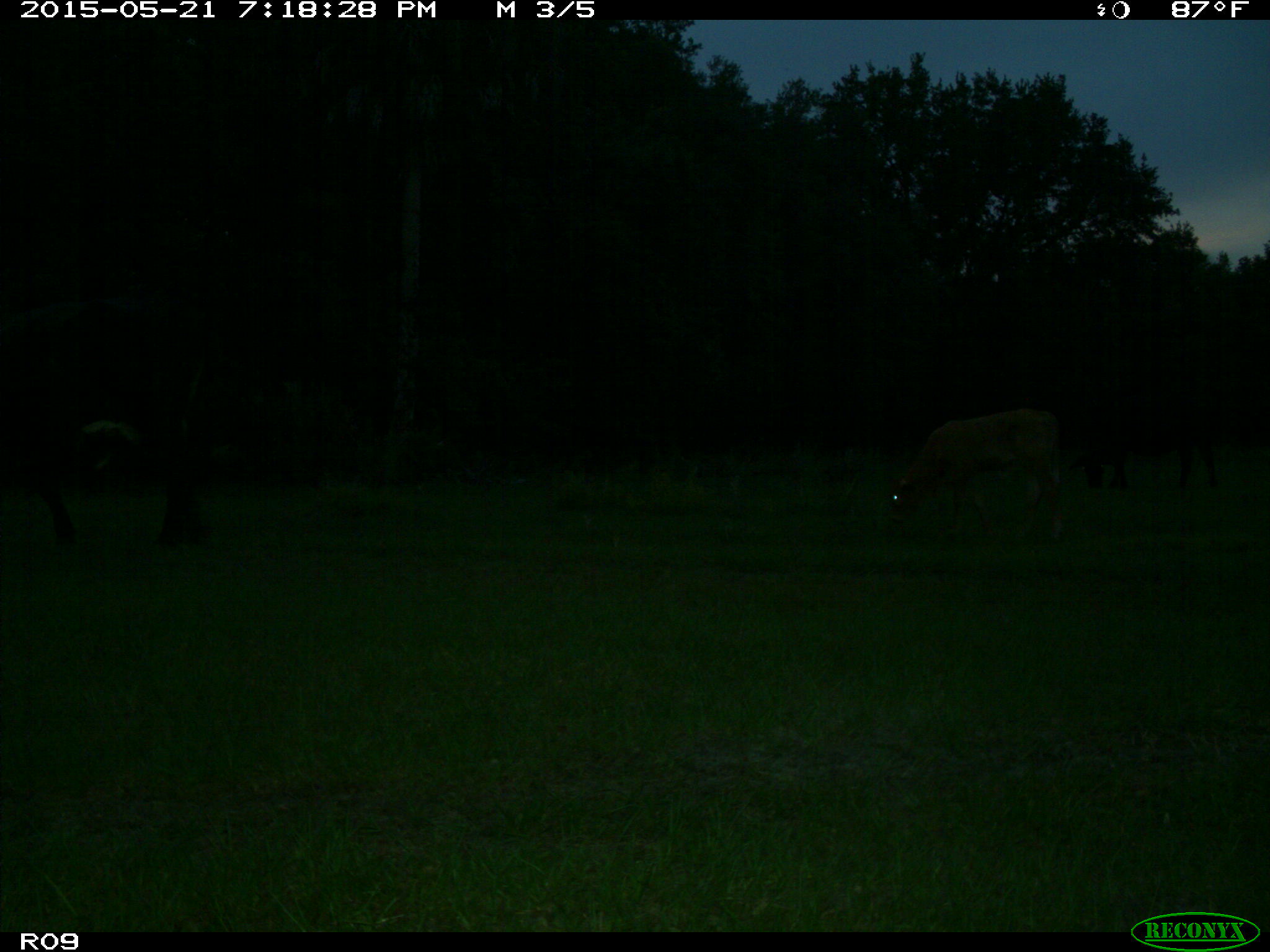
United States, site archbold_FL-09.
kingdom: Animalia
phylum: Chordata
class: Mammalia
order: Artiodactyla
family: Bovidae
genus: Bos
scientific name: Bos taurus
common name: domestic cow